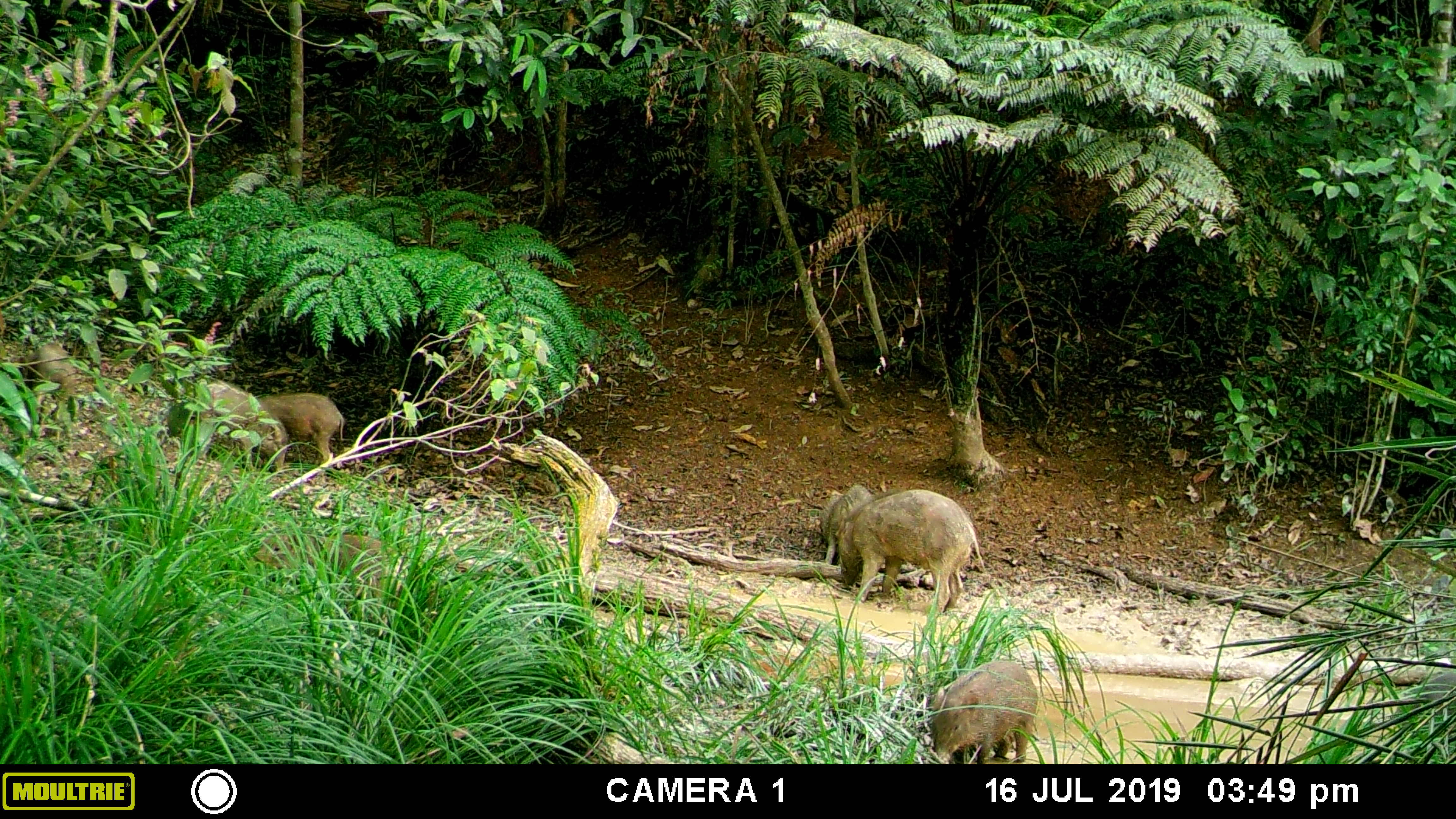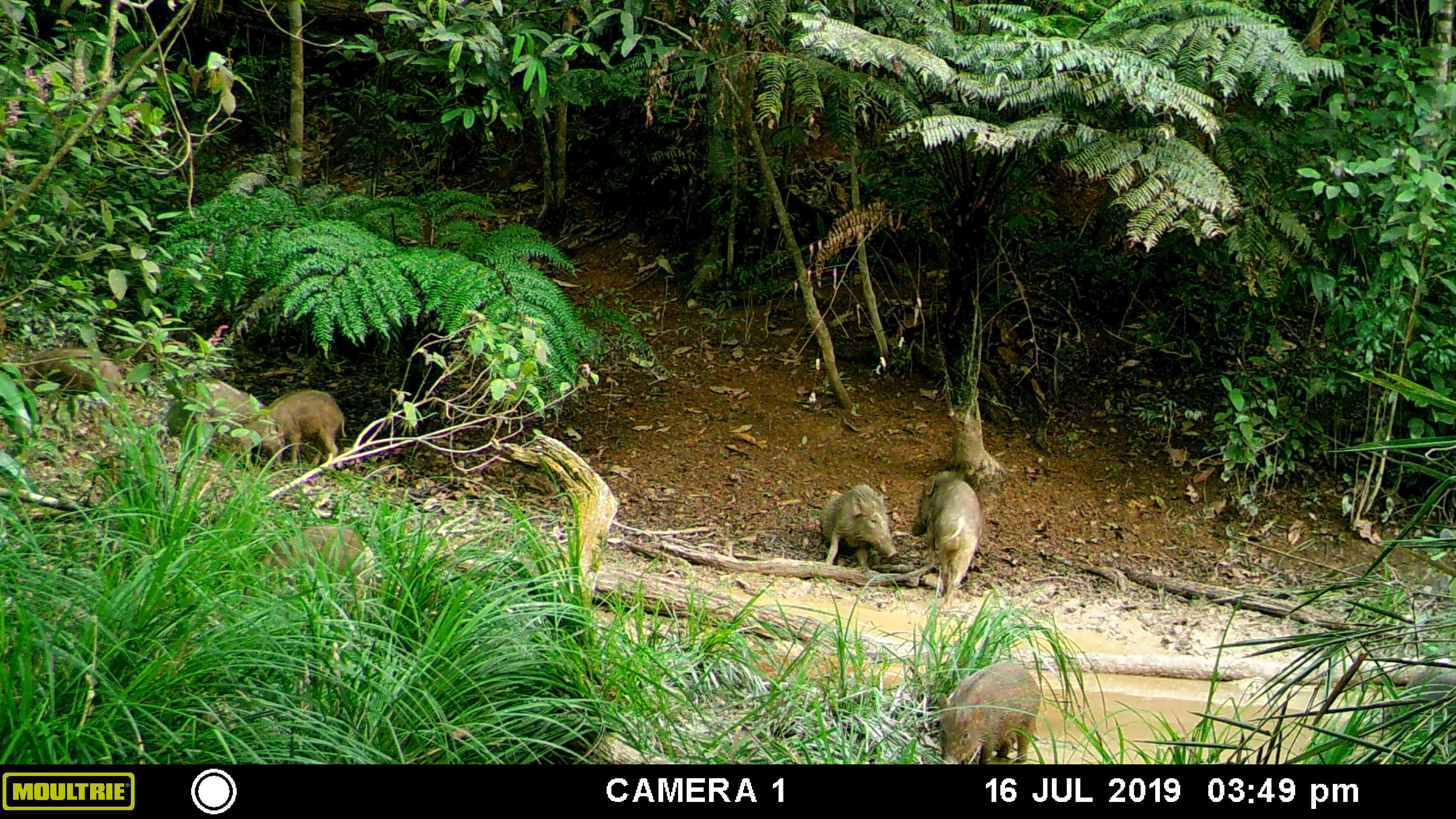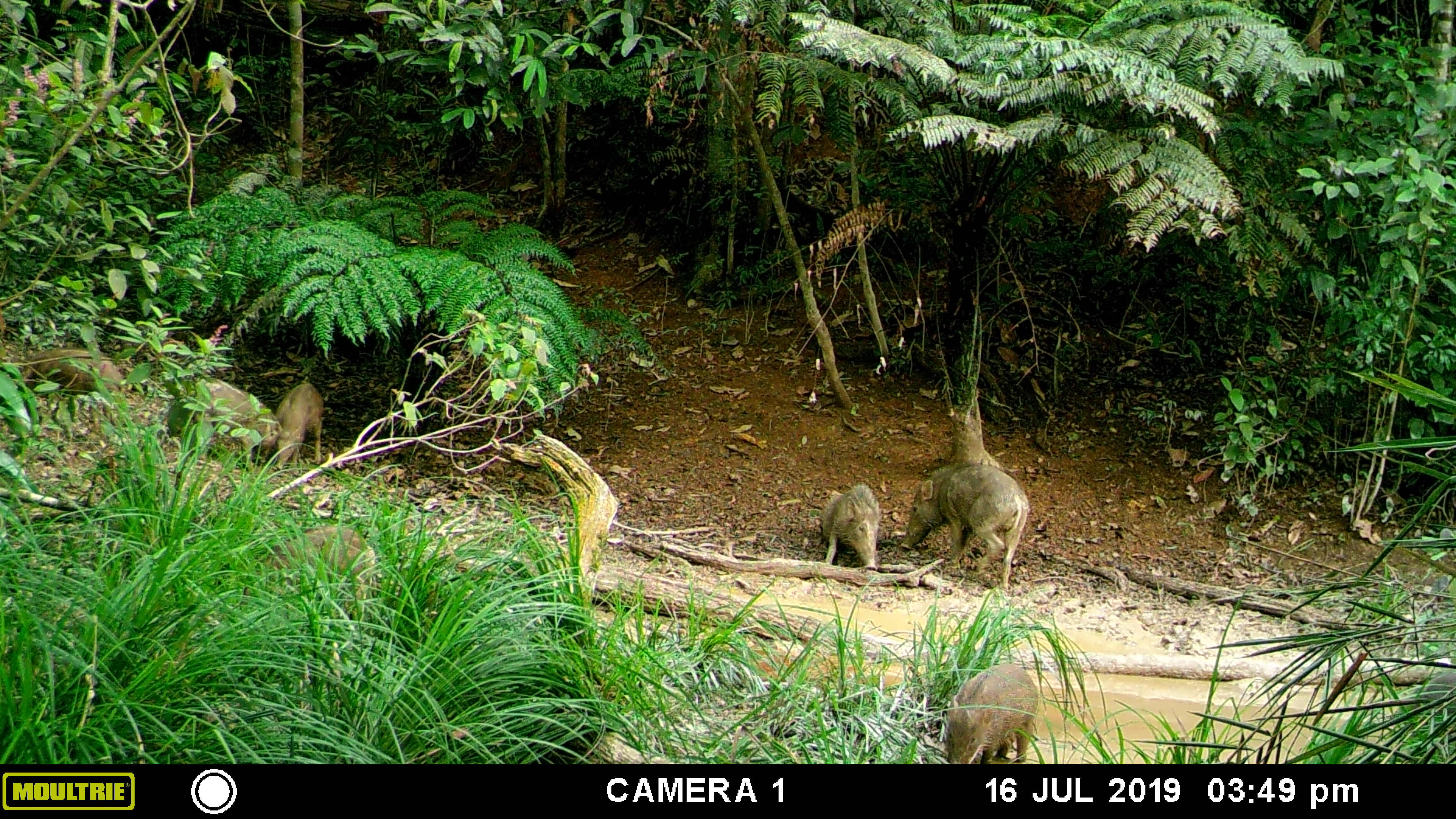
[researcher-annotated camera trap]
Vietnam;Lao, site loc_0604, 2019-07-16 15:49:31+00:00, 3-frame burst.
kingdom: Animalia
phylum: Chordata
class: Mammalia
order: Artiodactyla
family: Suidae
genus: Sus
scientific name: Sus scrofa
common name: eurasian wild pig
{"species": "eurasian wild pig (Sus scrofa)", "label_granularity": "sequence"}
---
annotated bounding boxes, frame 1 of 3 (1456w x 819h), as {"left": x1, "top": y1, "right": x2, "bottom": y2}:
eurasian wild pig: {"left": 837, "top": 488, "right": 988, "bottom": 619}; {"left": 237, "top": 529, "right": 393, "bottom": 630}; {"left": 927, "top": 659, "right": 1039, "bottom": 764}; {"left": 185, "top": 381, "right": 290, "bottom": 472}; {"left": 255, "top": 392, "right": 345, "bottom": 466}; {"left": 818, "top": 484, "right": 887, "bottom": 574}; {"left": 16, "top": 342, "right": 80, "bottom": 422}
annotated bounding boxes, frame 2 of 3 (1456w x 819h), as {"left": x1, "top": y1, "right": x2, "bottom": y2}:
eurasian wild pig: {"left": 241, "top": 523, "right": 376, "bottom": 624}; {"left": 936, "top": 661, "right": 1042, "bottom": 764}; {"left": 910, "top": 470, "right": 984, "bottom": 617}; {"left": 183, "top": 377, "right": 284, "bottom": 471}; {"left": 819, "top": 482, "right": 900, "bottom": 569}; {"left": 264, "top": 388, "right": 348, "bottom": 471}; {"left": 21, "top": 346, "right": 124, "bottom": 400}; {"left": 1386, "top": 666, "right": 1455, "bottom": 739}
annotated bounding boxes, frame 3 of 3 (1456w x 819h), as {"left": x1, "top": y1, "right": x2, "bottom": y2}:
eurasian wild pig: {"left": 899, "top": 460, "right": 1030, "bottom": 593}; {"left": 241, "top": 525, "right": 376, "bottom": 624}; {"left": 943, "top": 661, "right": 1039, "bottom": 764}; {"left": 183, "top": 377, "right": 284, "bottom": 463}; {"left": 819, "top": 483, "right": 884, "bottom": 571}; {"left": 21, "top": 346, "right": 124, "bottom": 400}; {"left": 1386, "top": 666, "right": 1455, "bottom": 739}; {"left": 272, "top": 382, "right": 324, "bottom": 471}